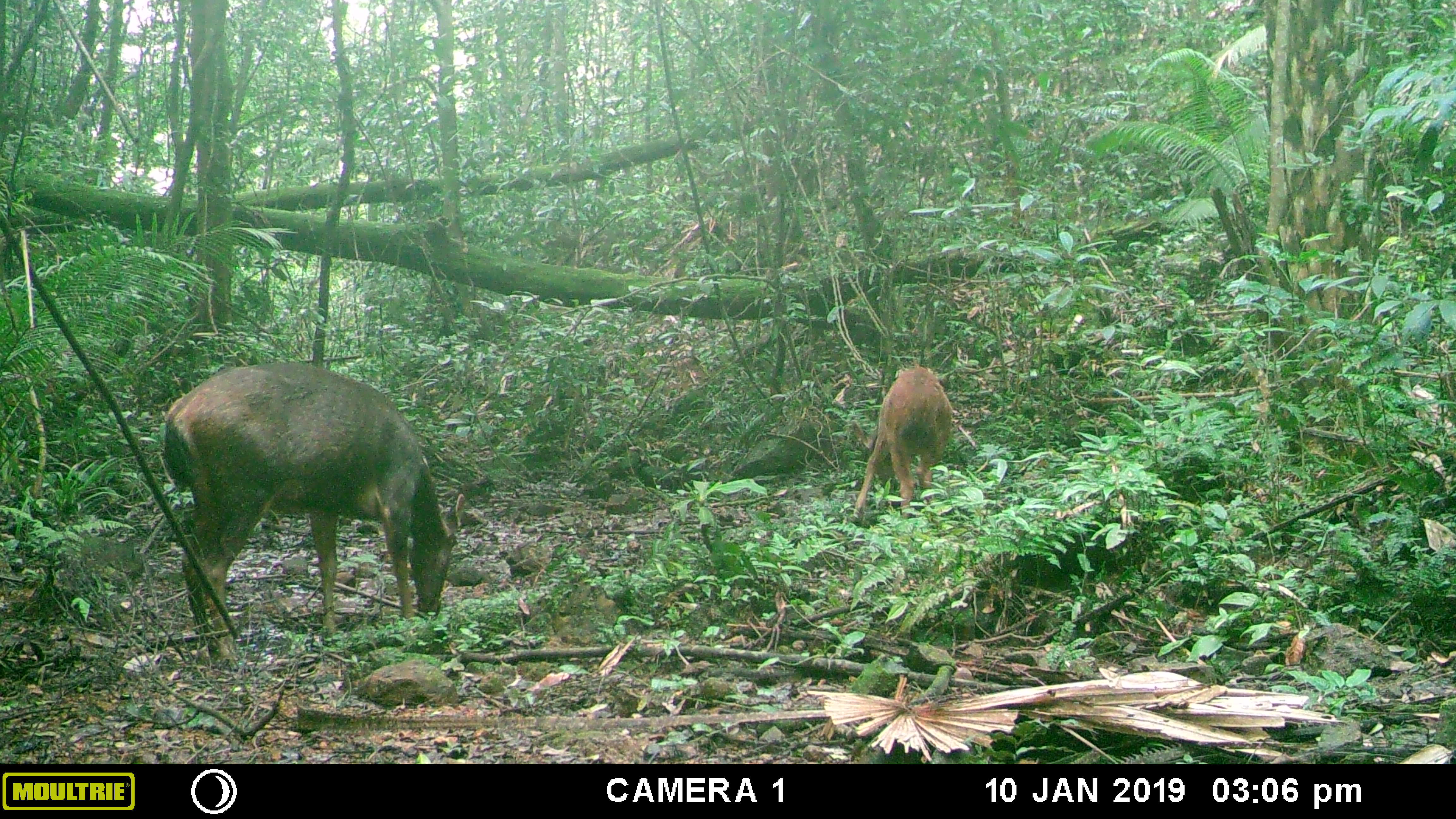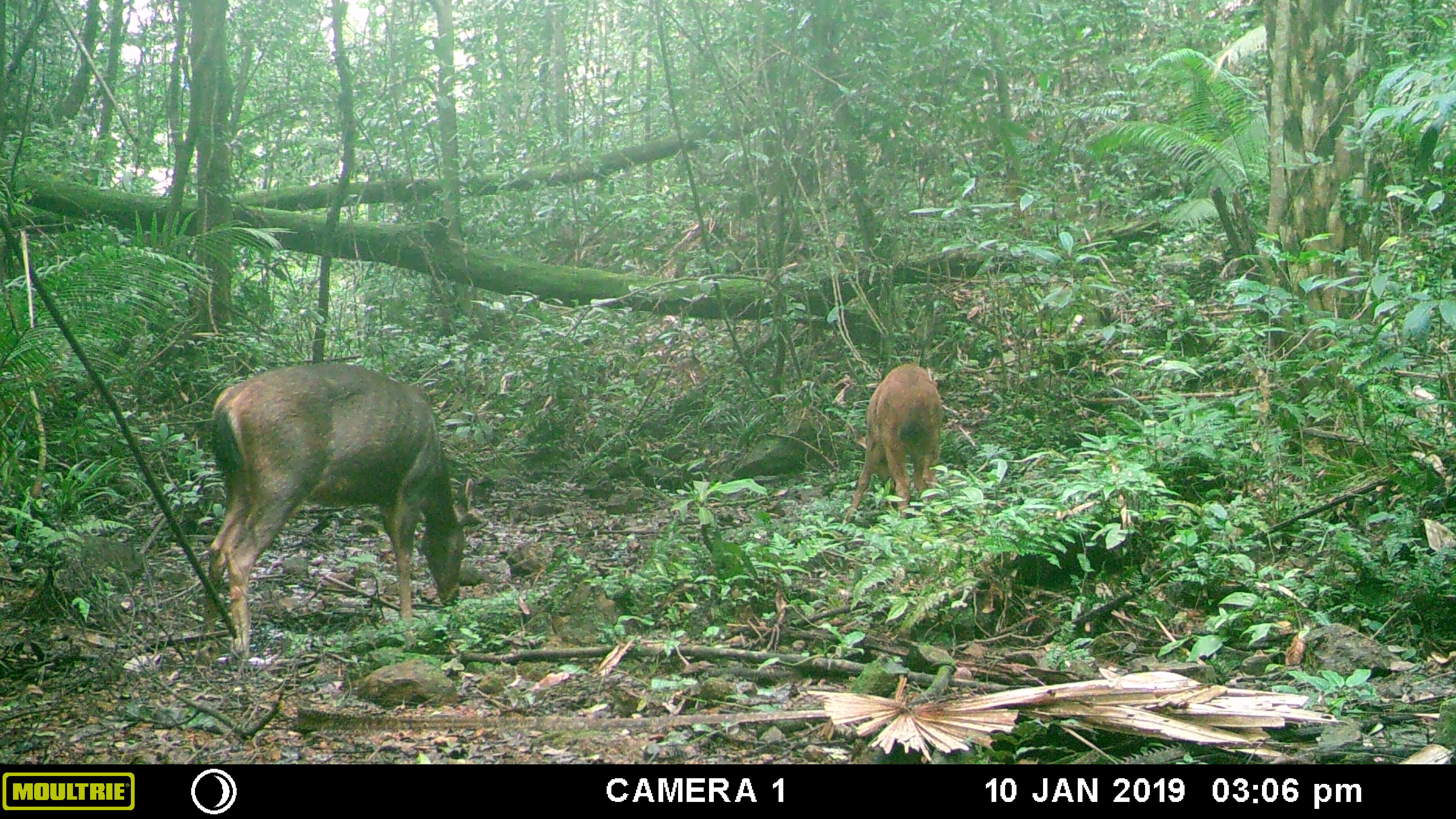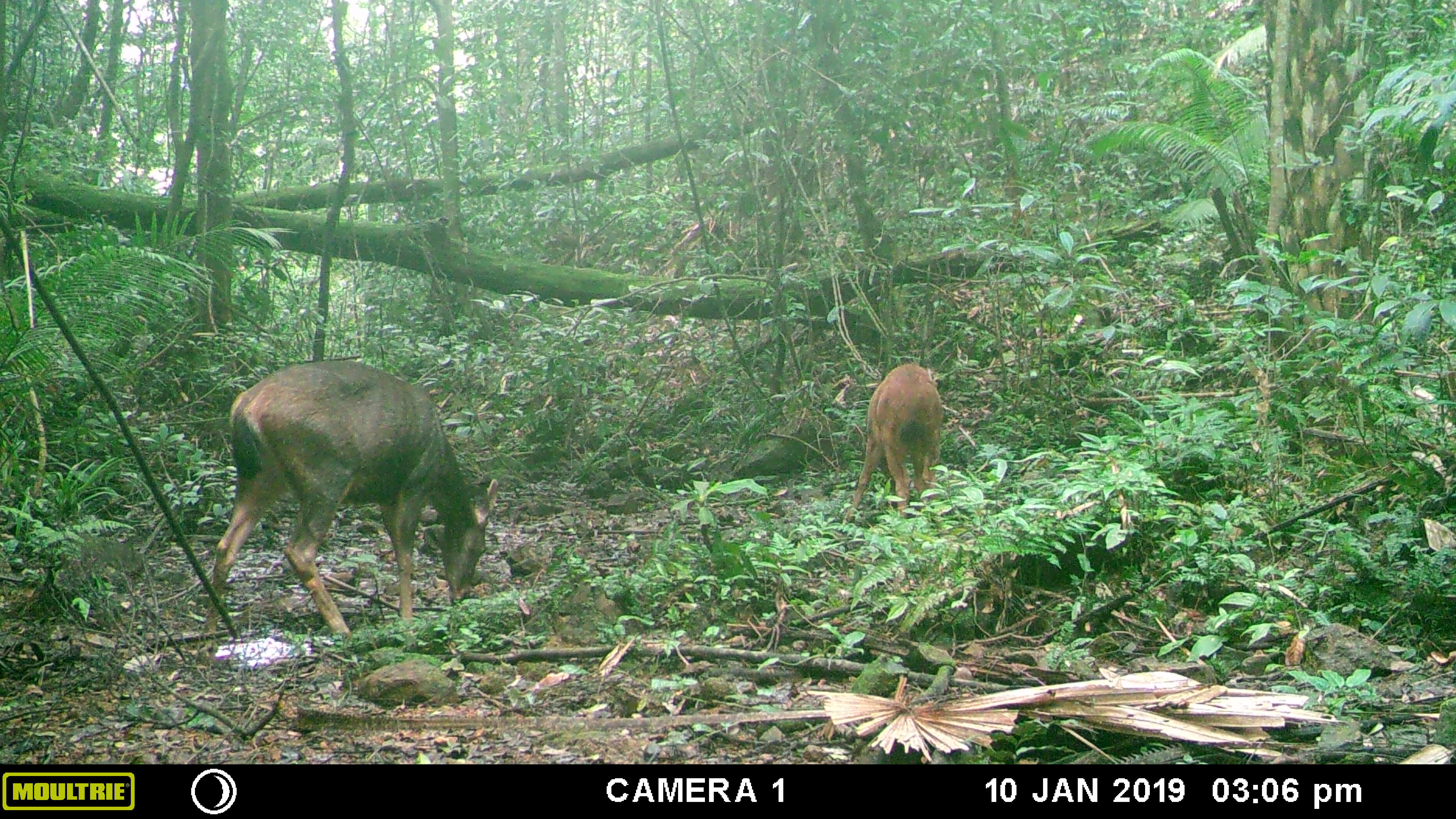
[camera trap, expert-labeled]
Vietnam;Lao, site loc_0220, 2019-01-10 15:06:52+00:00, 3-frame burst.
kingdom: Animalia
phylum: Chordata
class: Mammalia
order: Artiodactyla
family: Cervidae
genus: Rusa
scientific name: Rusa unicolor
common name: sambar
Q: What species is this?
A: Sambar (Rusa unicolor).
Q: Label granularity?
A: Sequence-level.